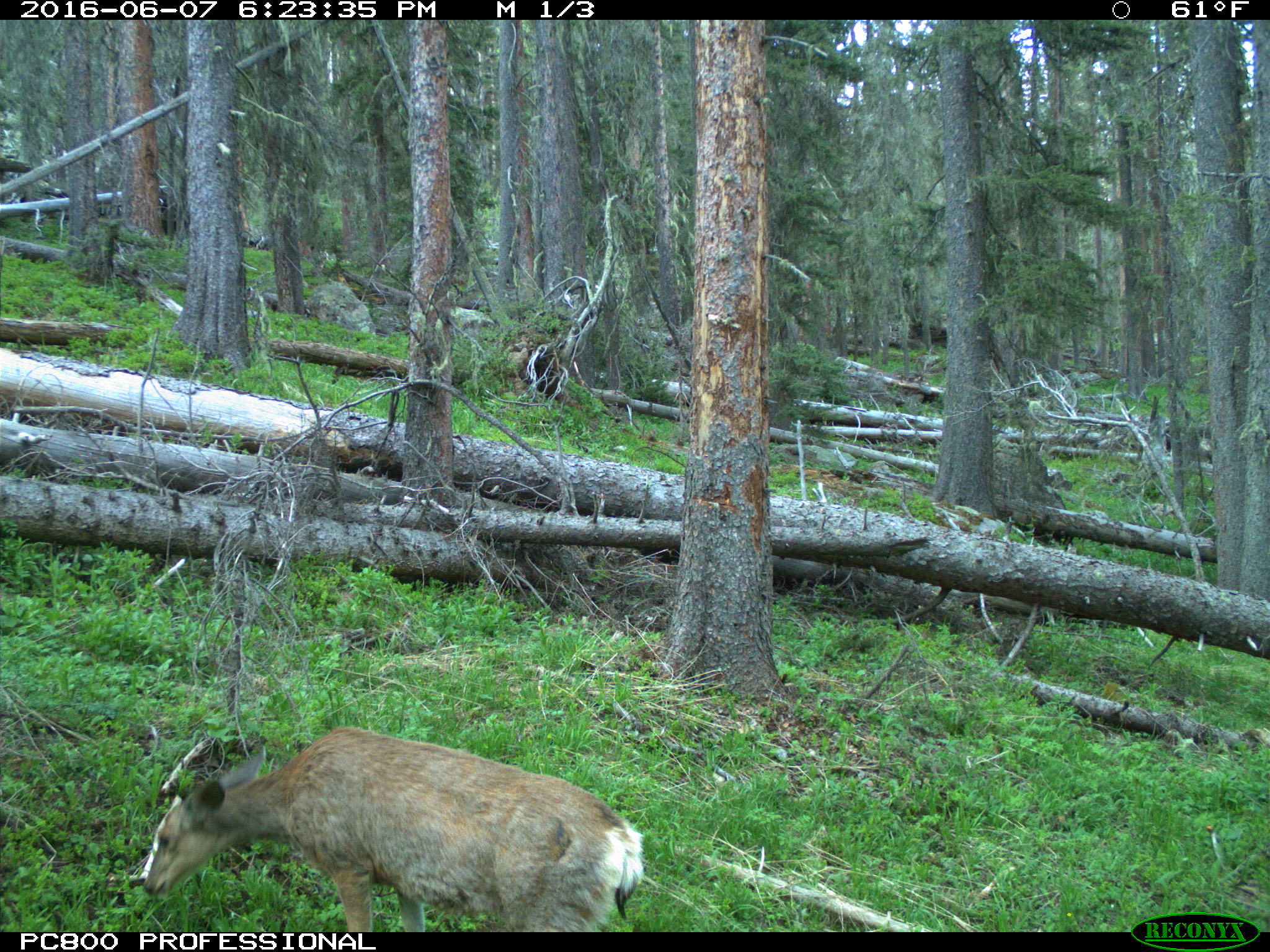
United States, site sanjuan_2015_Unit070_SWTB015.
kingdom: Animalia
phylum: Chordata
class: Mammalia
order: Artiodactyla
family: Cervidae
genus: Odocoileus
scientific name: Odocoileus hemionus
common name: mule deer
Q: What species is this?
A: Odocoileus hemionus (mule deer).